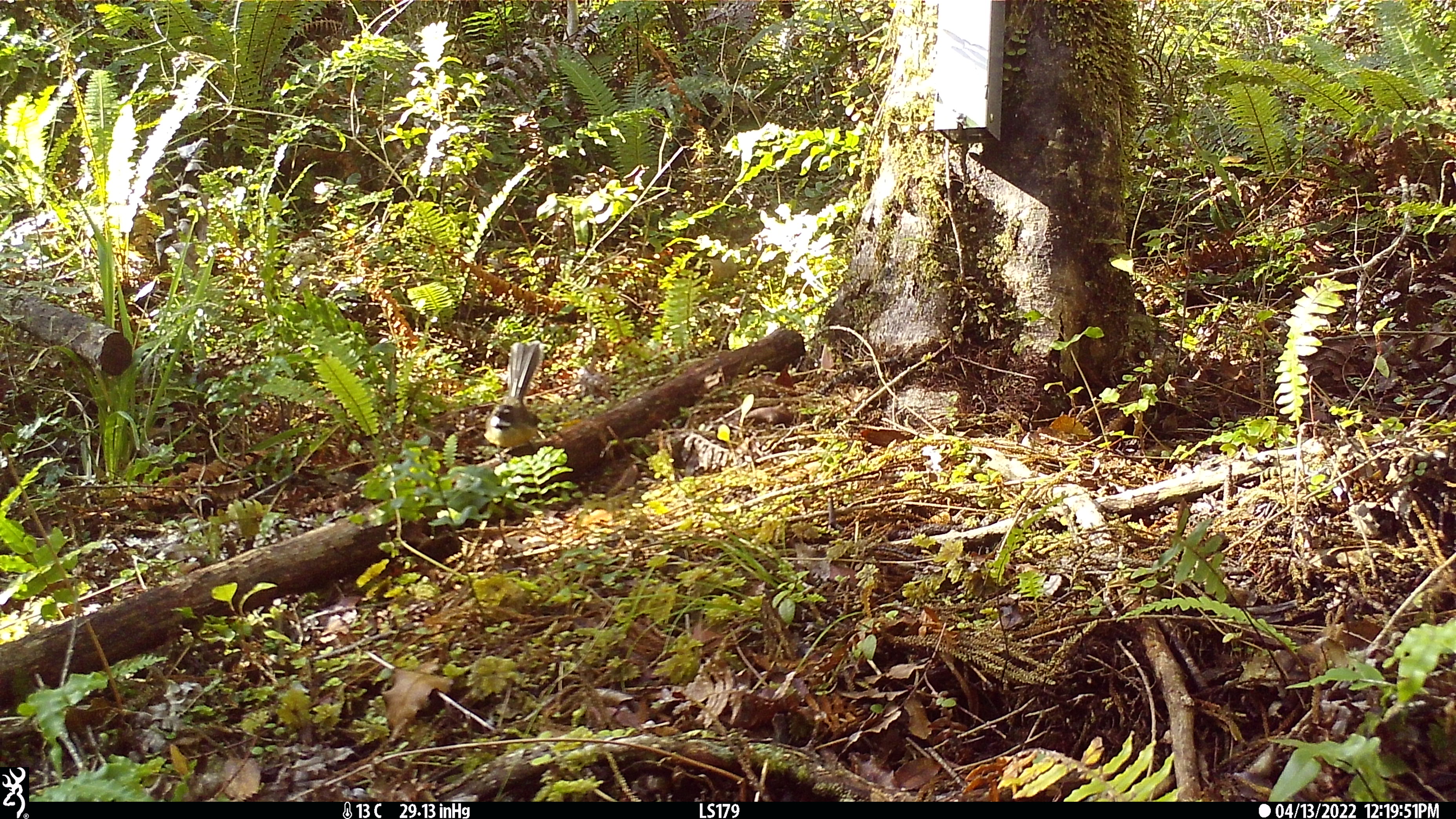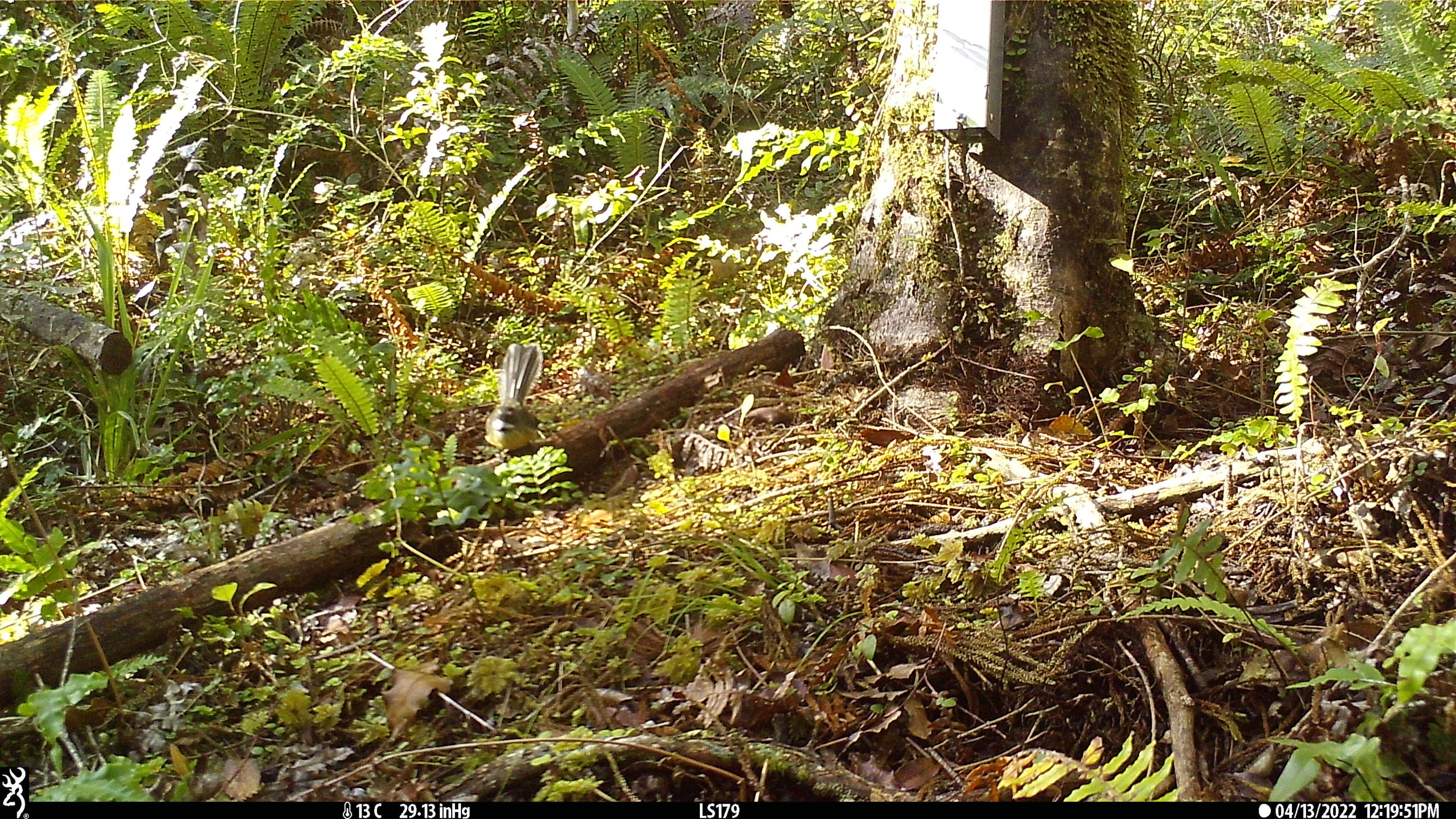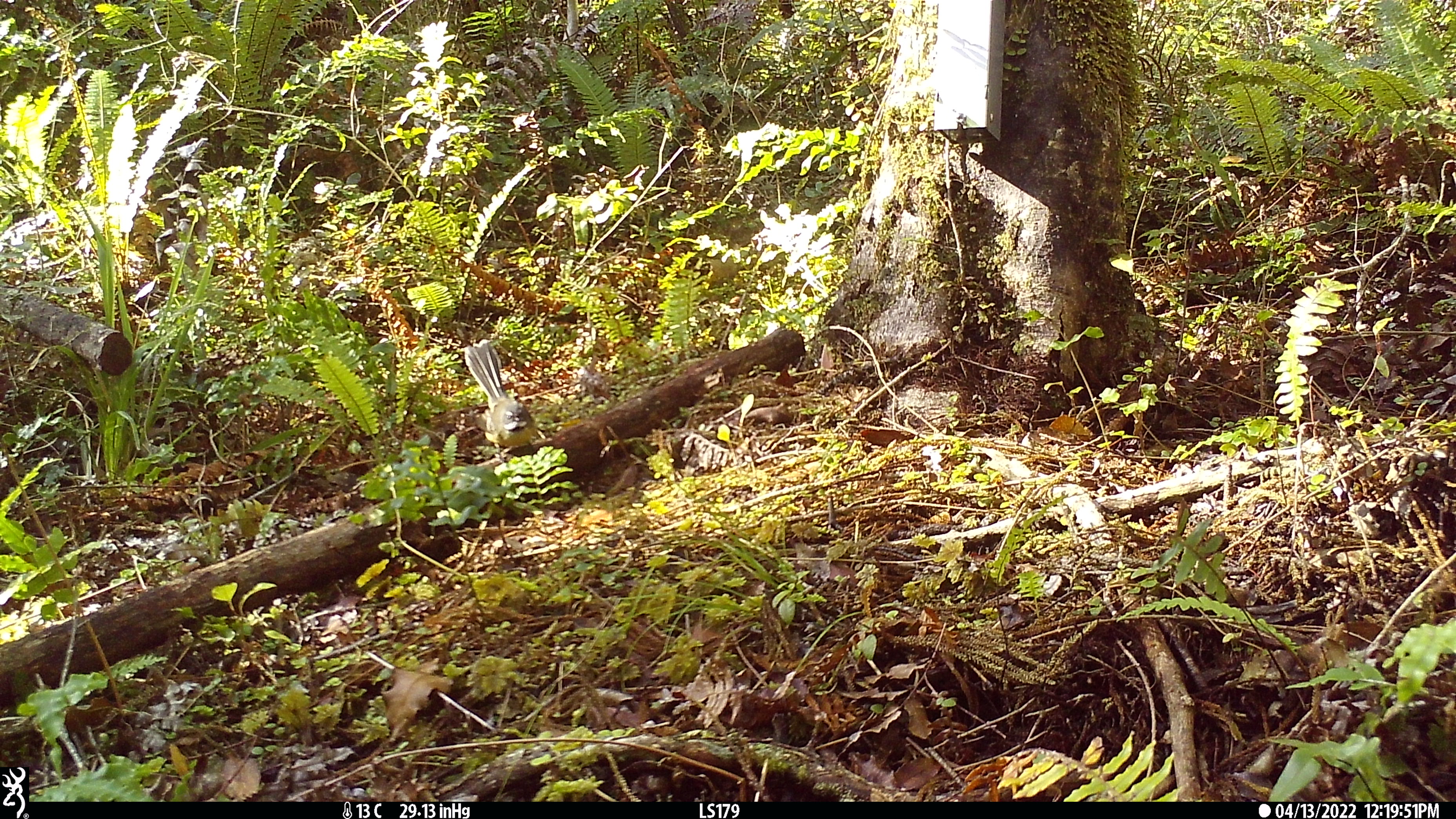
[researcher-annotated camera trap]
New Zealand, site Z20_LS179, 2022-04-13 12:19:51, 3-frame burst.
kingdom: Animalia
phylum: Chordata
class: Aves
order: Passeriformes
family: Rhipiduridae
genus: Rhipidura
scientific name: Rhipidura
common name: fantails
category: fantail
Fantail (fantails) (Rhipidura).